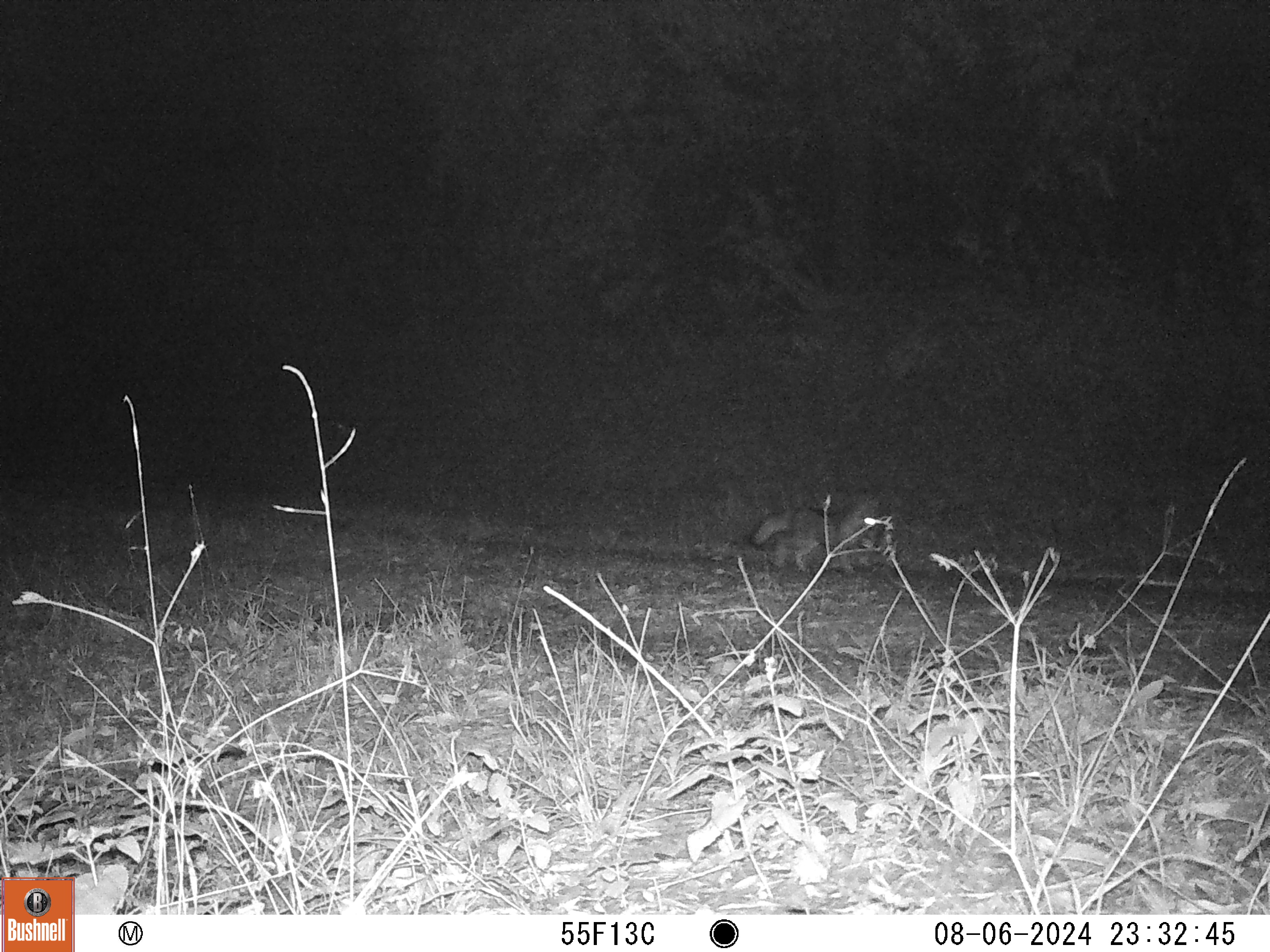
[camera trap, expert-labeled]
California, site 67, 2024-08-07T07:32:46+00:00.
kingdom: Animalia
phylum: Chordata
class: Mammalia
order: Carnivora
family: Canidae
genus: Urocyon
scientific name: Urocyon cinereoargenteus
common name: gray fox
Gray fox (Urocyon cinereoargenteus).